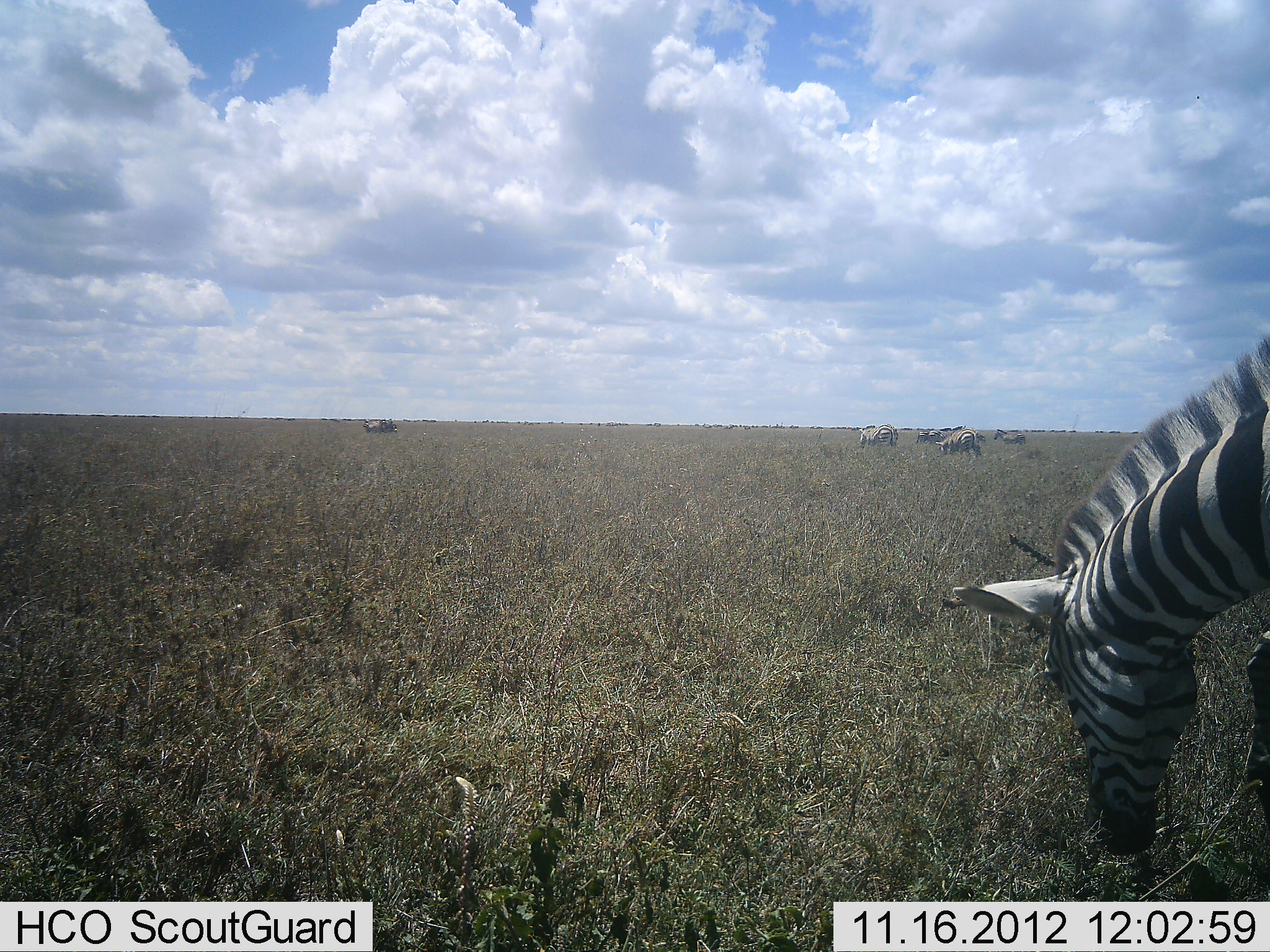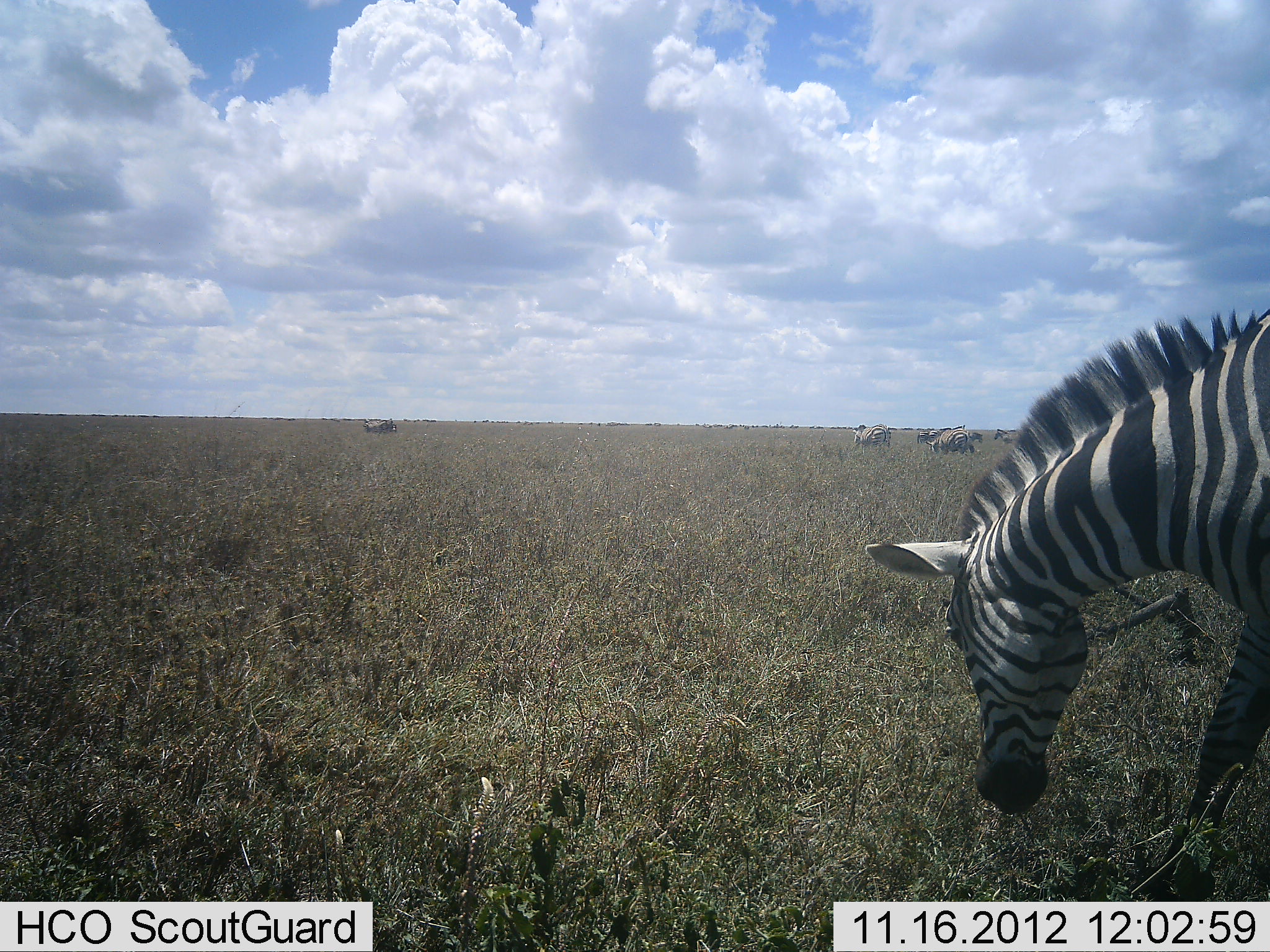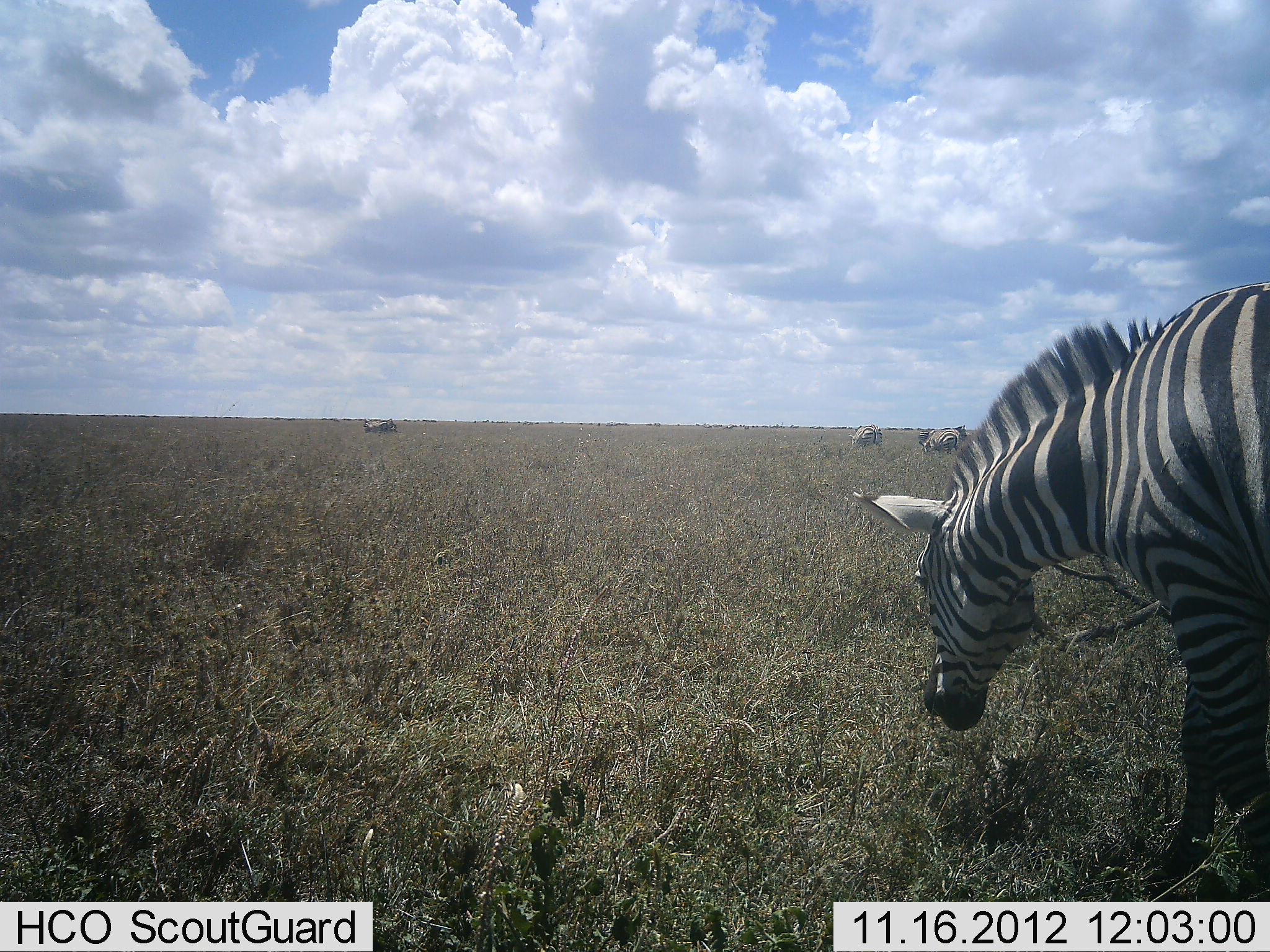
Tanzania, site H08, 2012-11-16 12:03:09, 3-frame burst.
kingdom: Animalia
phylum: Chordata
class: Mammalia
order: Perissodactyla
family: Equidae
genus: Equus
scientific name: Equus quagga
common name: plains zebra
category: zebra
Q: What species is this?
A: Zebra (plains zebra) (Equus quagga).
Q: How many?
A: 3.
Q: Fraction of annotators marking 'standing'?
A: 25%.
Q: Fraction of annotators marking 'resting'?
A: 0%.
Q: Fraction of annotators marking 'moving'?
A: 58%.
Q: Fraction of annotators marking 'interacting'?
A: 0%.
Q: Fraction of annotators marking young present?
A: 0%.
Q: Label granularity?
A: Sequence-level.